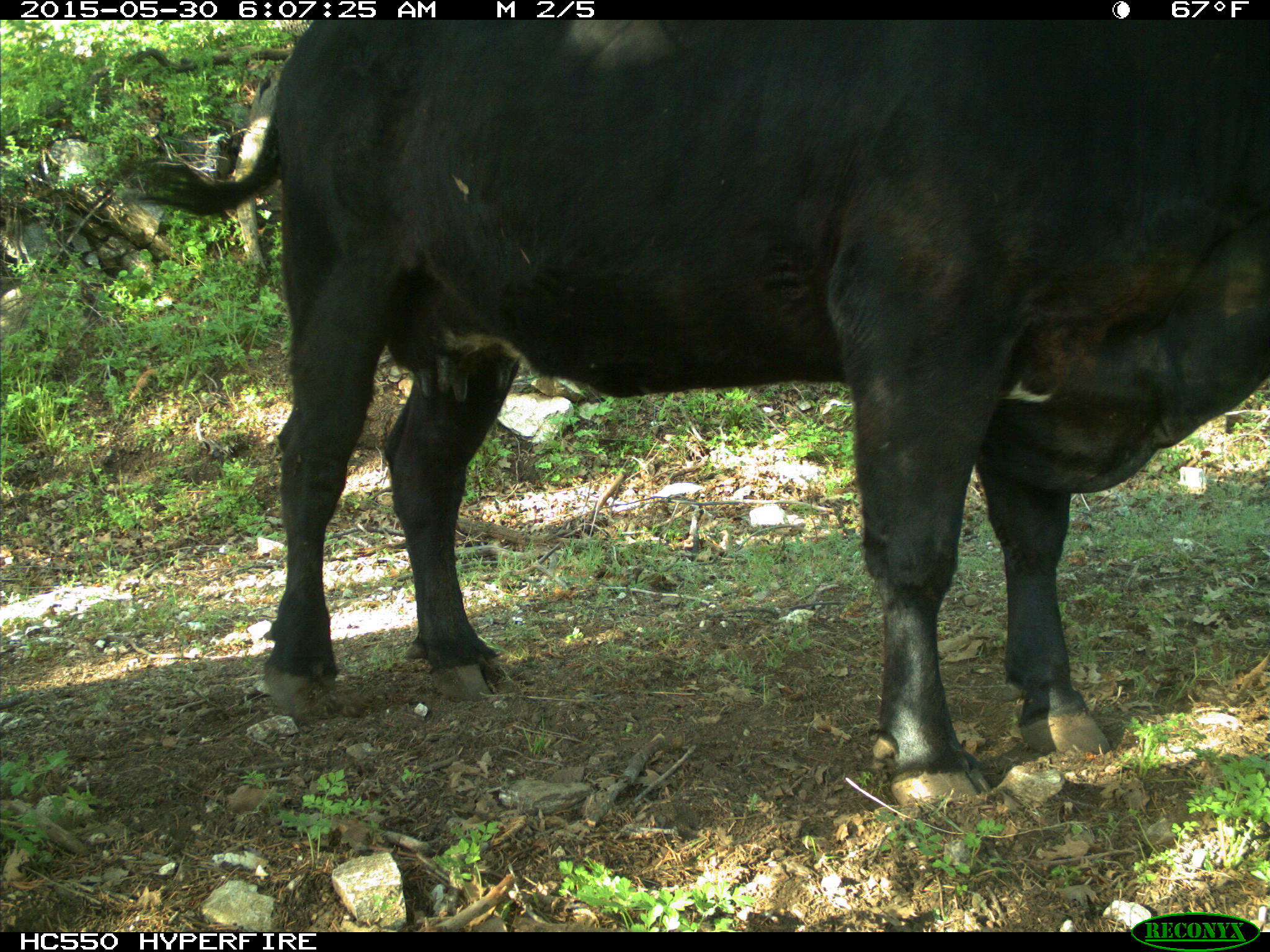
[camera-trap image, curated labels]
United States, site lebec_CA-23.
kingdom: Animalia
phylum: Chordata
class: Mammalia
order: Artiodactyla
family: Bovidae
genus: Bos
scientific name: Bos taurus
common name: domestic cow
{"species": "Bos taurus (domestic cow)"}